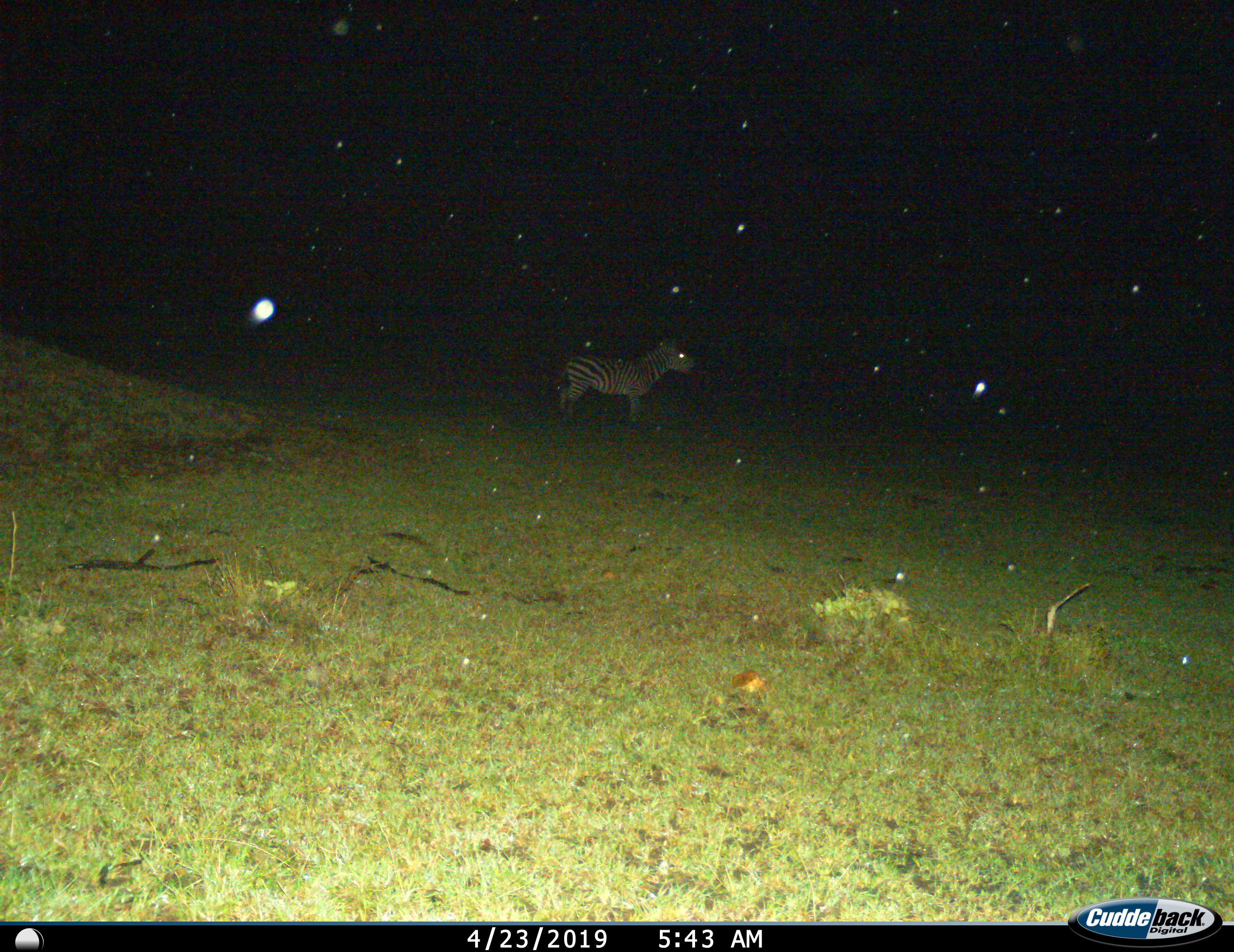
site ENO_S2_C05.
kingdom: Animalia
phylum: Chordata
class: Mammalia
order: Perissodactyla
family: Equidae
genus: Equus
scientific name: Equus quagga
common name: plains zebra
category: zebraplains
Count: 1.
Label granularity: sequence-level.